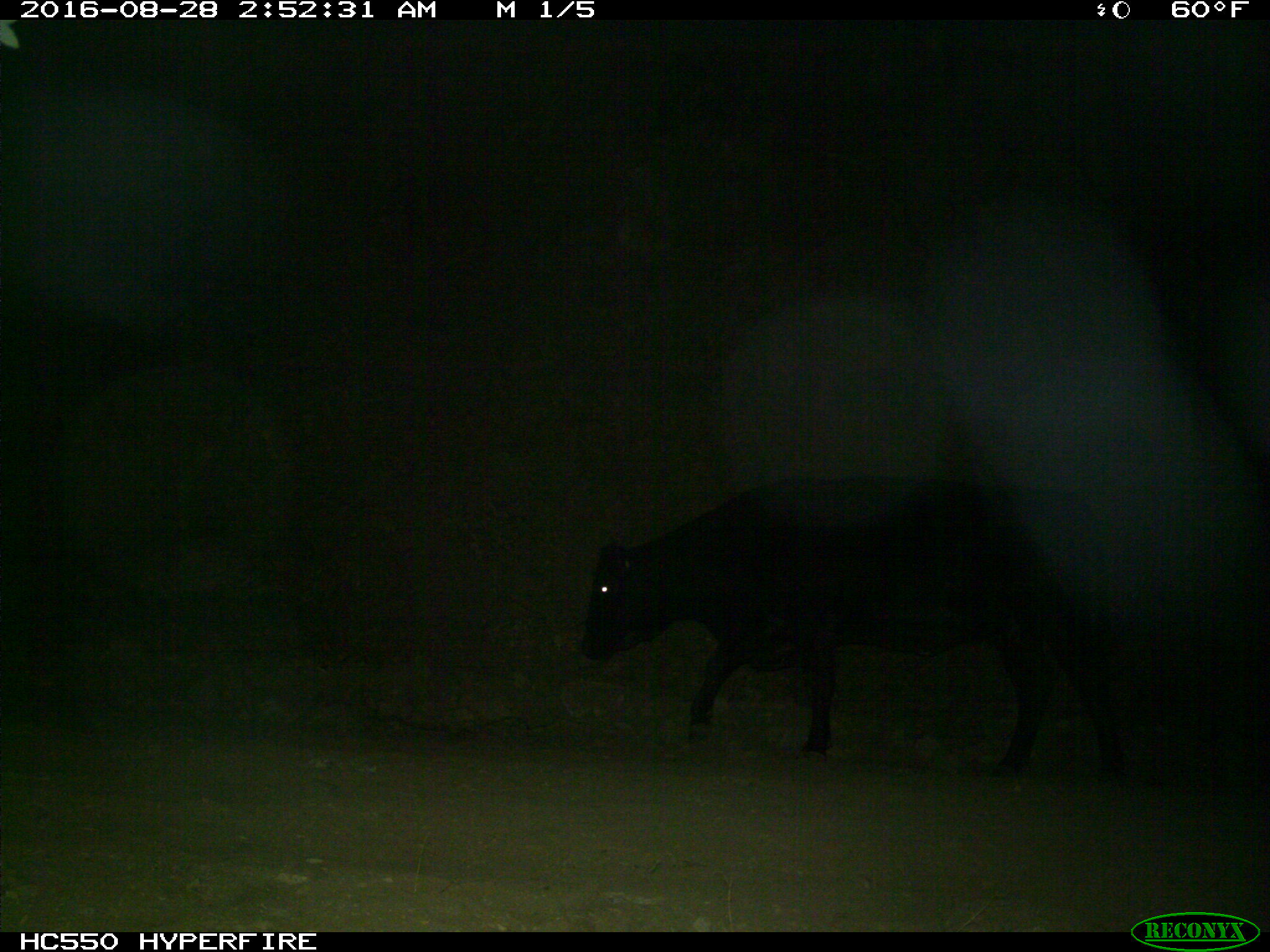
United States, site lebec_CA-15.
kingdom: Animalia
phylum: Chordata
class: Mammalia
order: Artiodactyla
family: Bovidae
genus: Bos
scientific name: Bos taurus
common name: domestic cow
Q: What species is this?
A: Bos taurus (domestic cow).